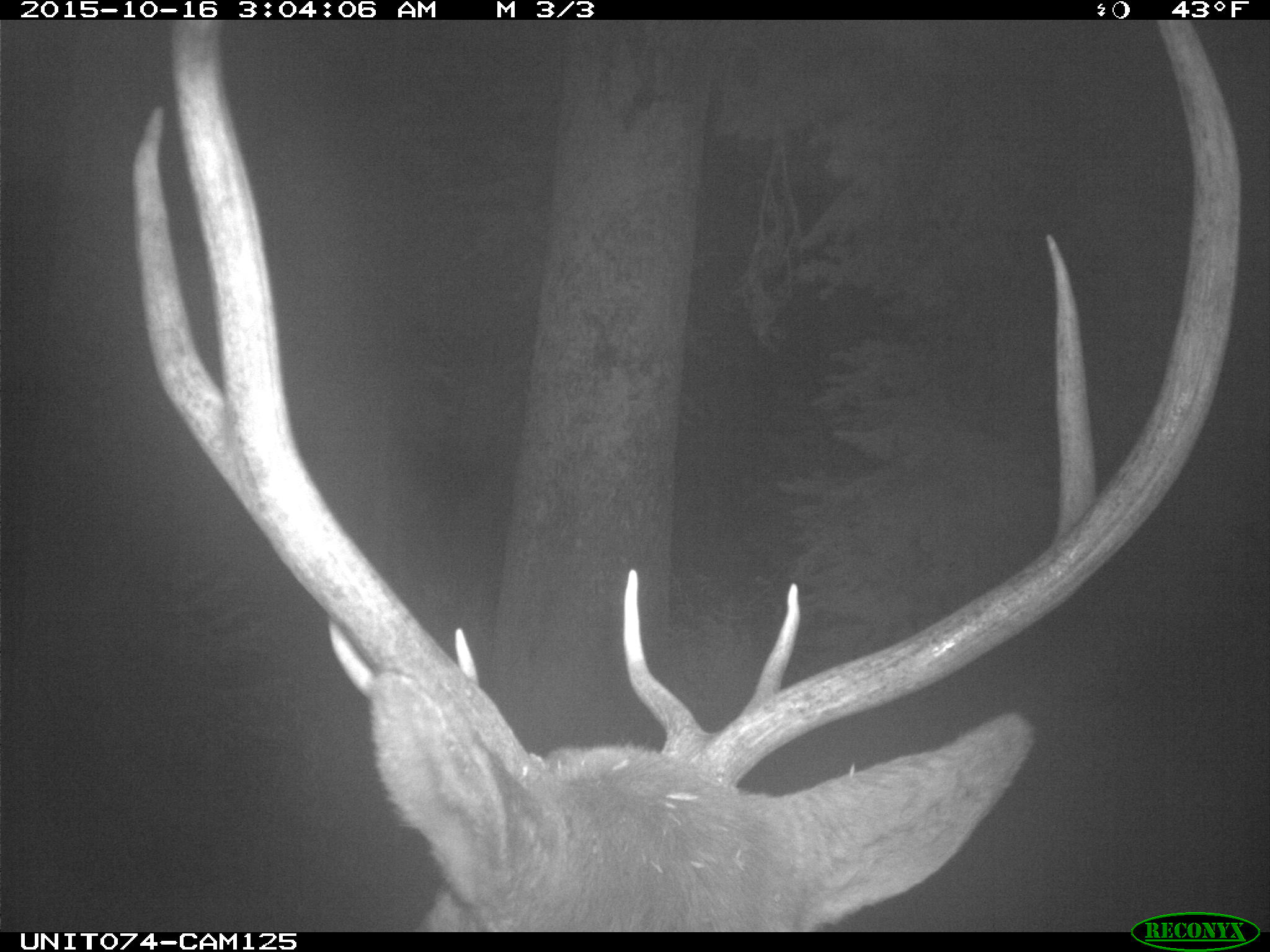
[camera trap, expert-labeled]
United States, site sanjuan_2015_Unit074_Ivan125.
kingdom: Animalia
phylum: Chordata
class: Mammalia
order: Artiodactyla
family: Cervidae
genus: Cervus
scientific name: Cervus elaphus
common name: red deer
Cervus elaphus (red deer).